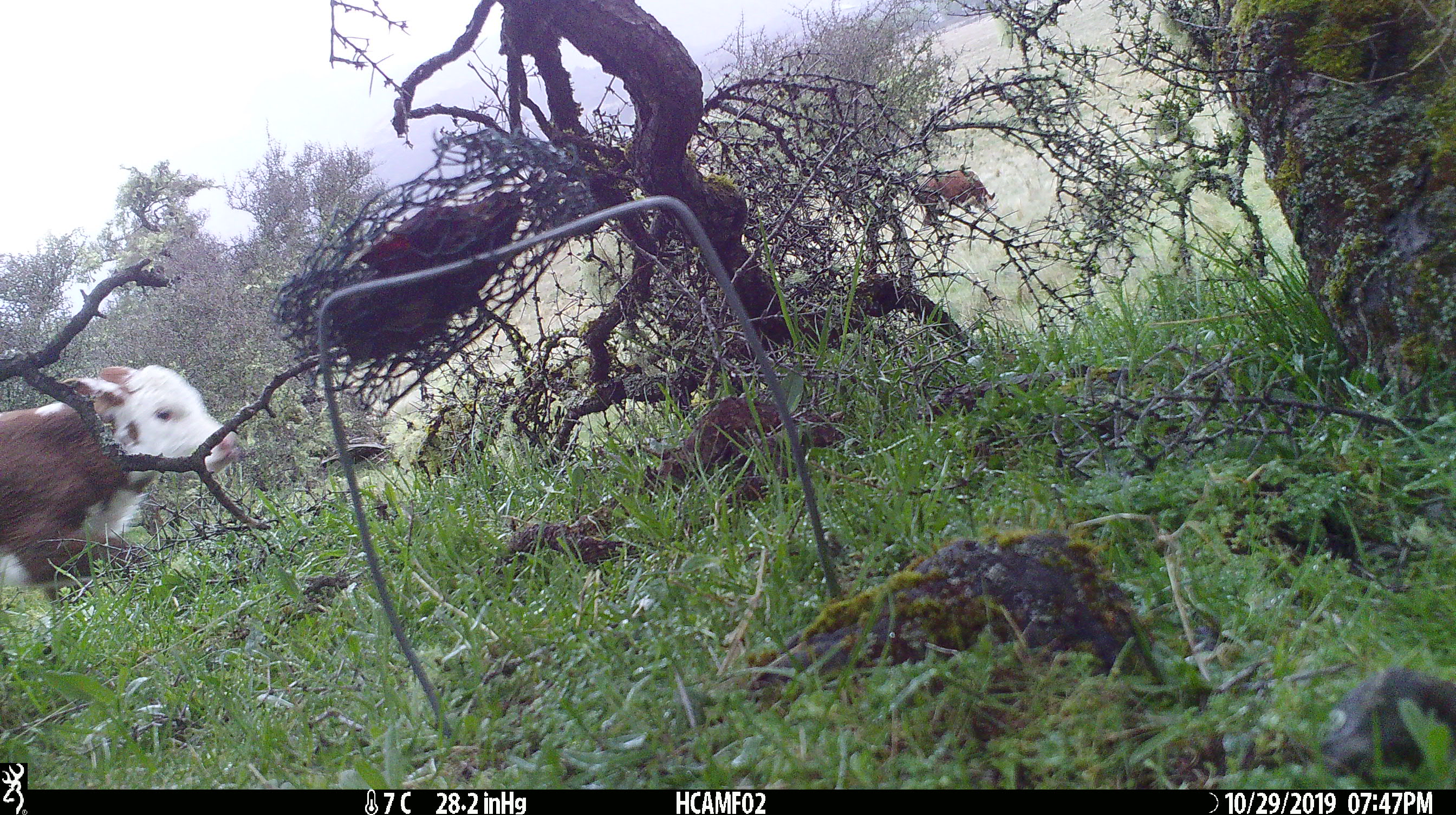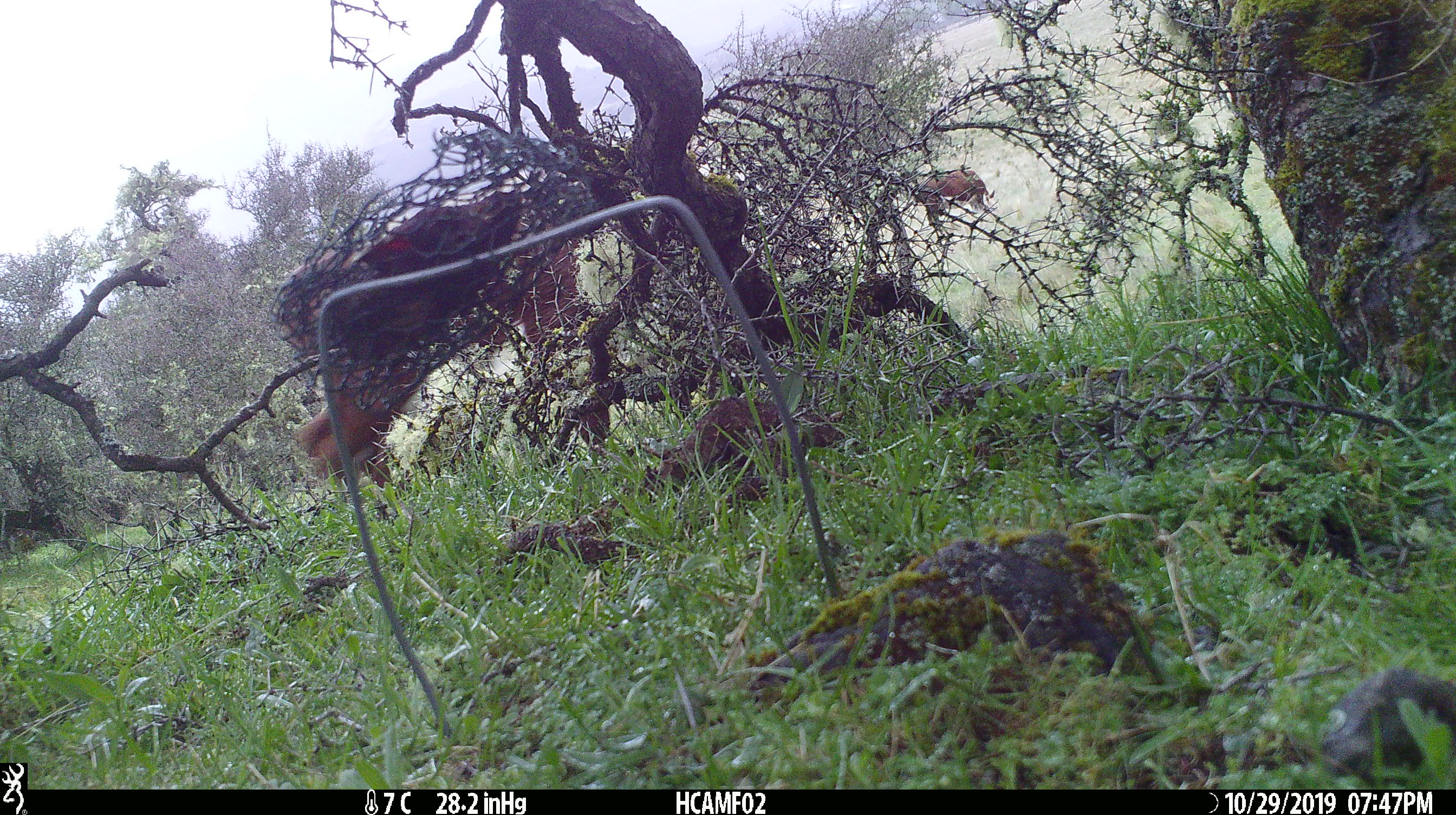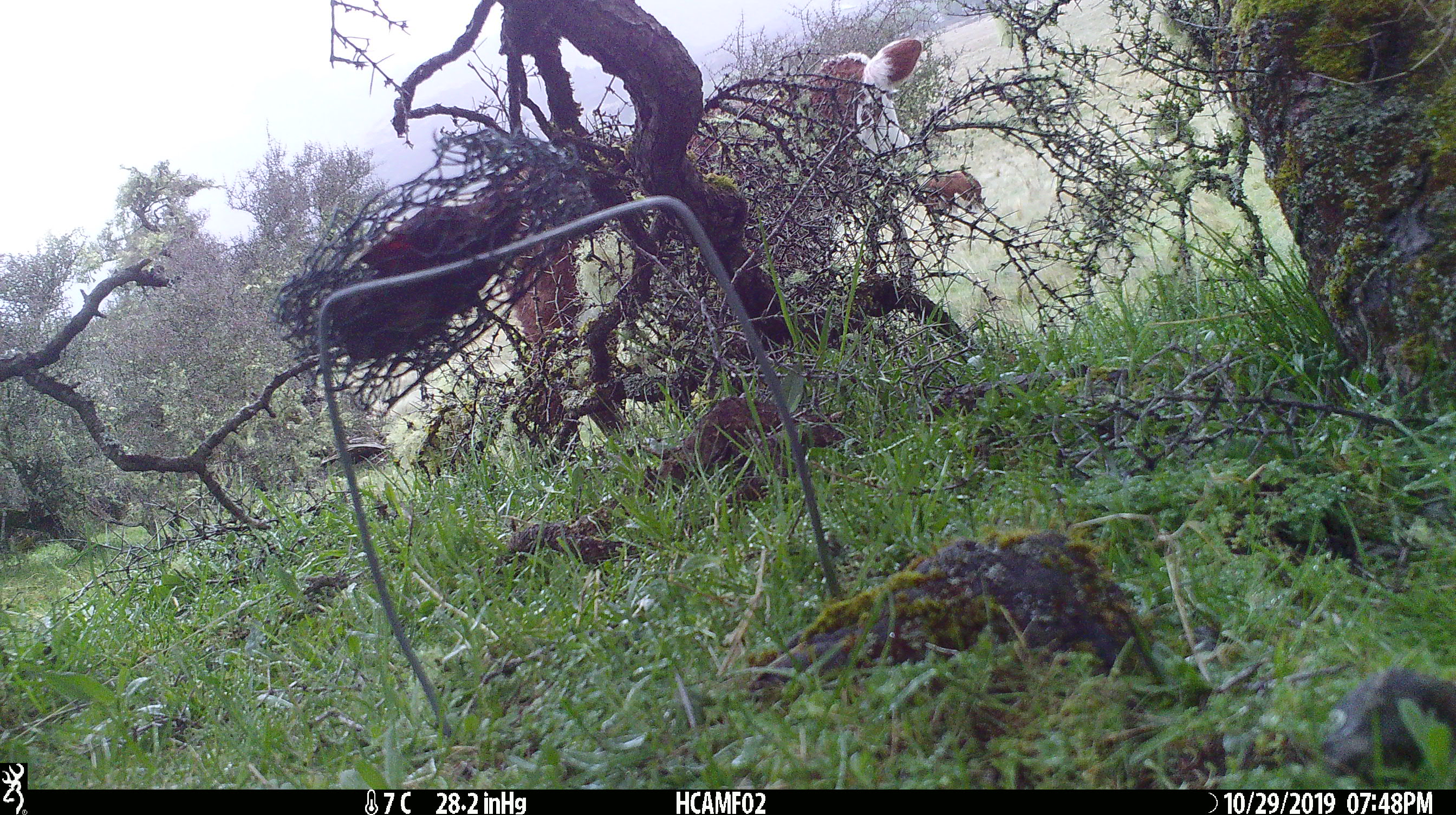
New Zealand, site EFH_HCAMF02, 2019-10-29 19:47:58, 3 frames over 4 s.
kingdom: Animalia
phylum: Chordata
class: Mammalia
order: Artiodactyla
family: Bovidae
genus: Bos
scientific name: Bos taurus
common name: domestic cow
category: cow